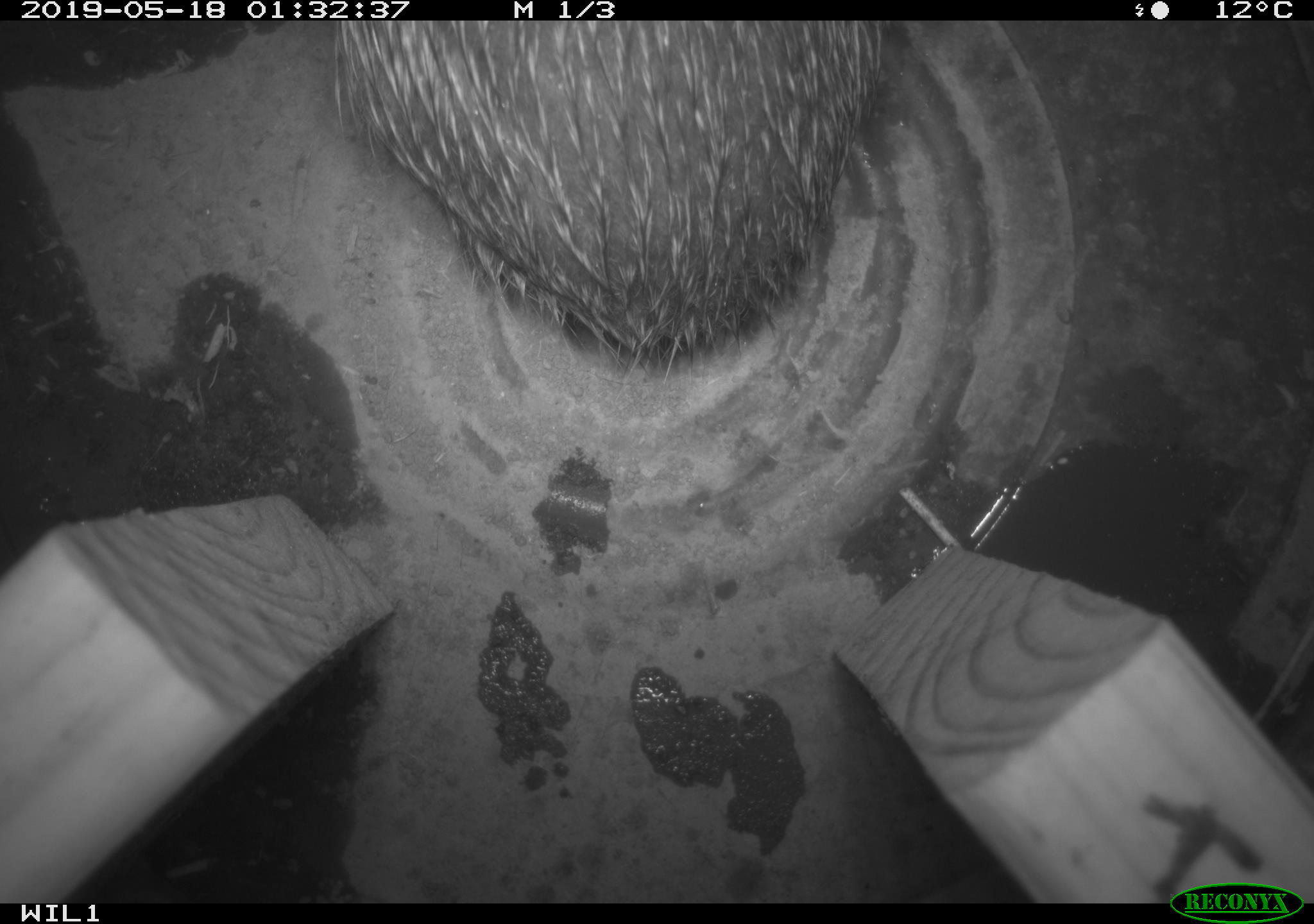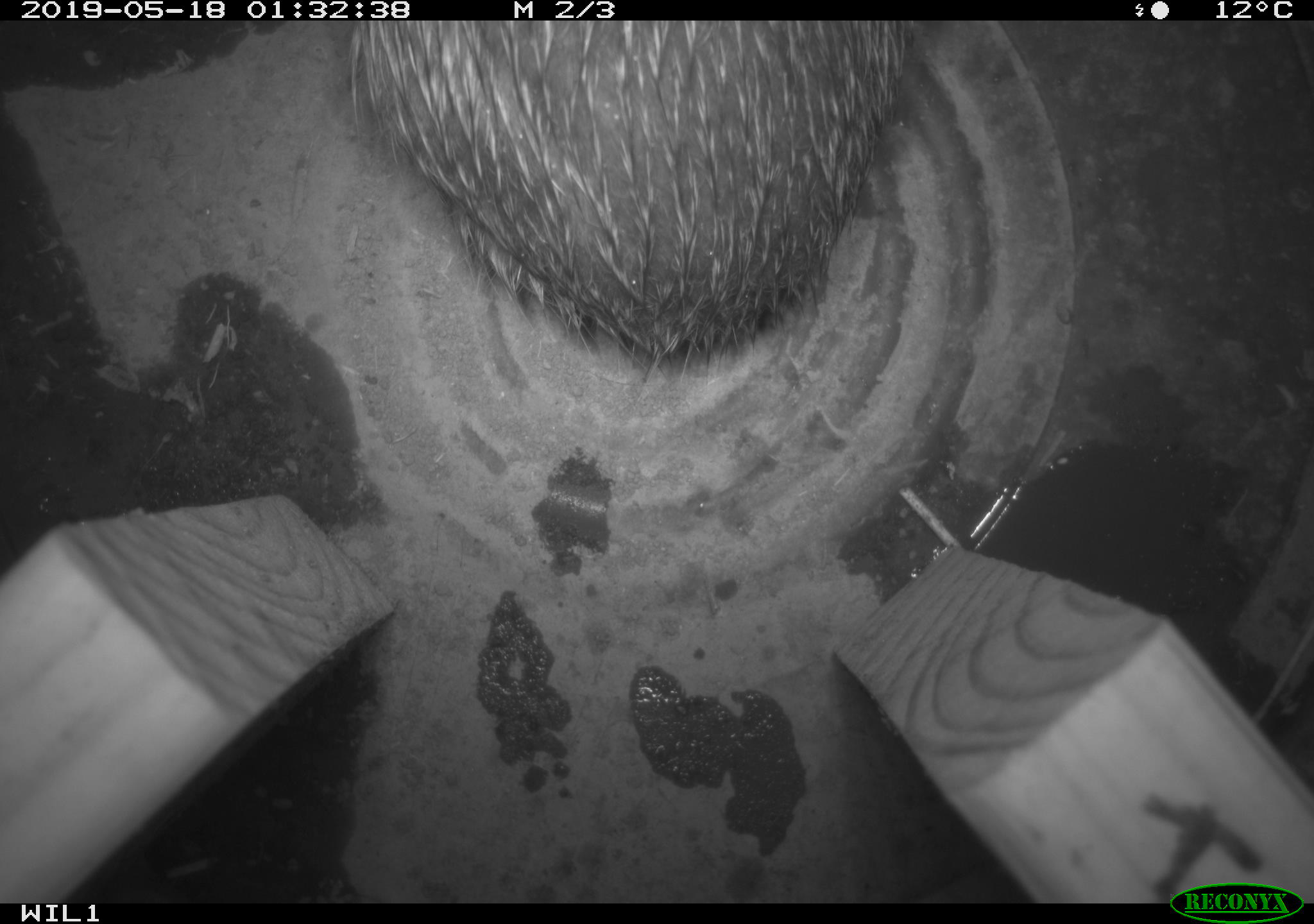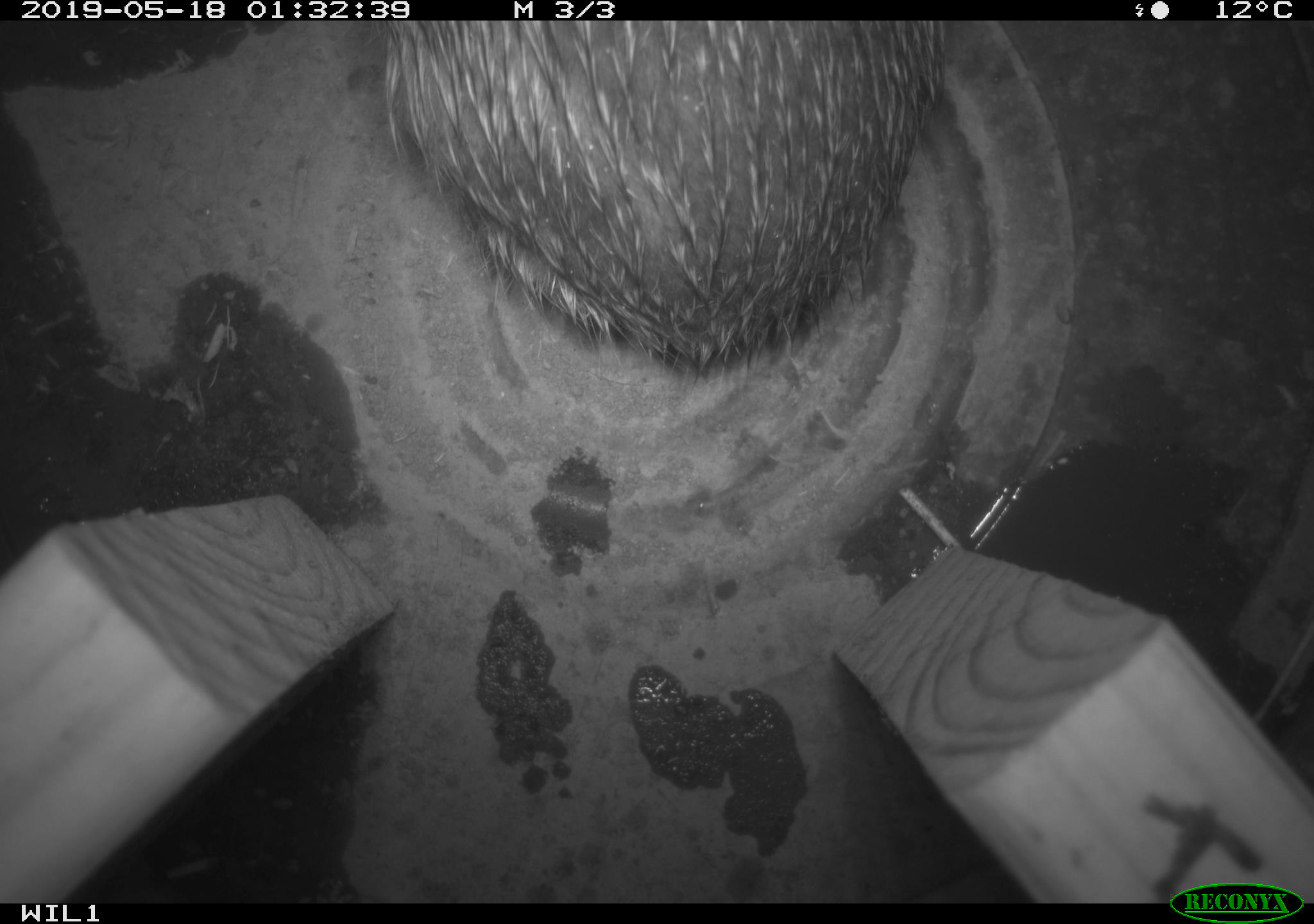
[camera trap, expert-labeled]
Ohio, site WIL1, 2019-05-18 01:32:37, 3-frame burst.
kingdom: Animalia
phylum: Chordata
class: Mammalia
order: Lagomorpha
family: Leporidae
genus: Sylvilagus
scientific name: Sylvilagus floridanus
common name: eastern cottontail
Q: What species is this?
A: Eastern cottontail (Sylvilagus floridanus).